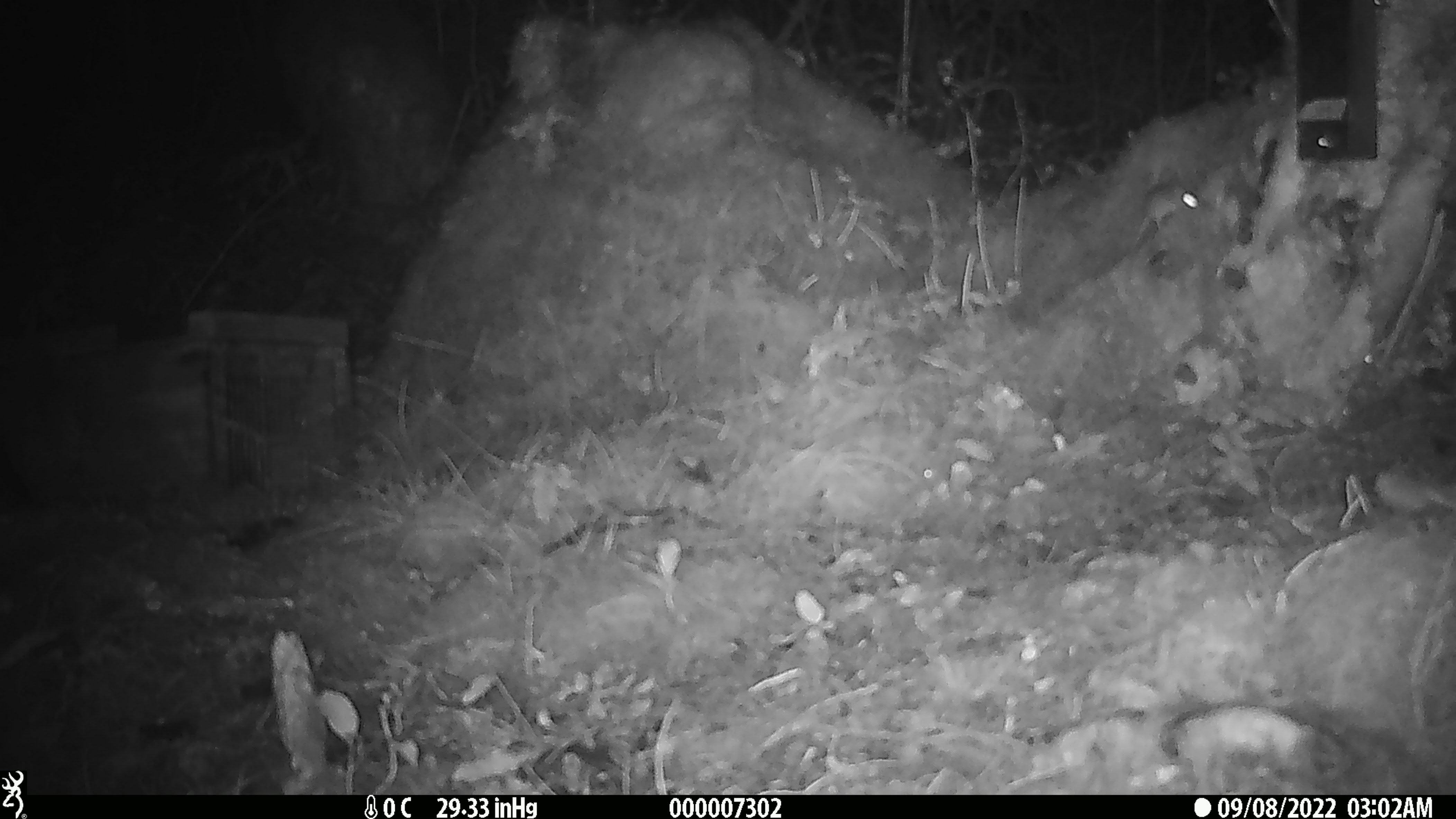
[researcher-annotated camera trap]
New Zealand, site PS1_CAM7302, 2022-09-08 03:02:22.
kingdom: Animalia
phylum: Chordata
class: Mammalia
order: Rodentia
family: Muridae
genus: Mus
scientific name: Mus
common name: mouse